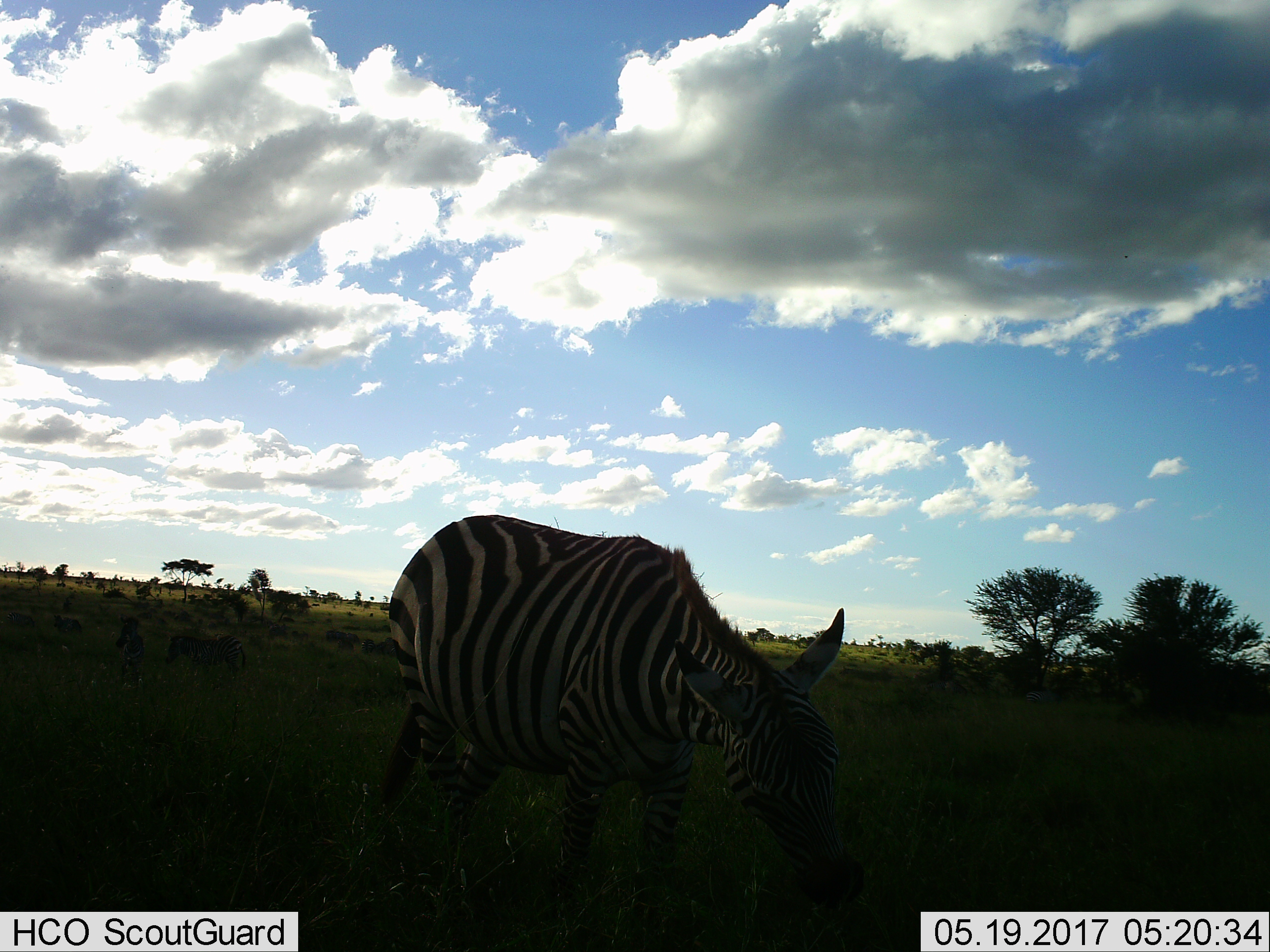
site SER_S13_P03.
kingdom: Animalia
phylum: Chordata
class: Mammalia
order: Perissodactyla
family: Equidae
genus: Equus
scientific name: Equus quagga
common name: plains zebra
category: zebraplains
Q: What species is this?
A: Zebraplains (plains zebra) (Equus quagga).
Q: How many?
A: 1.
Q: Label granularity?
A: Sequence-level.